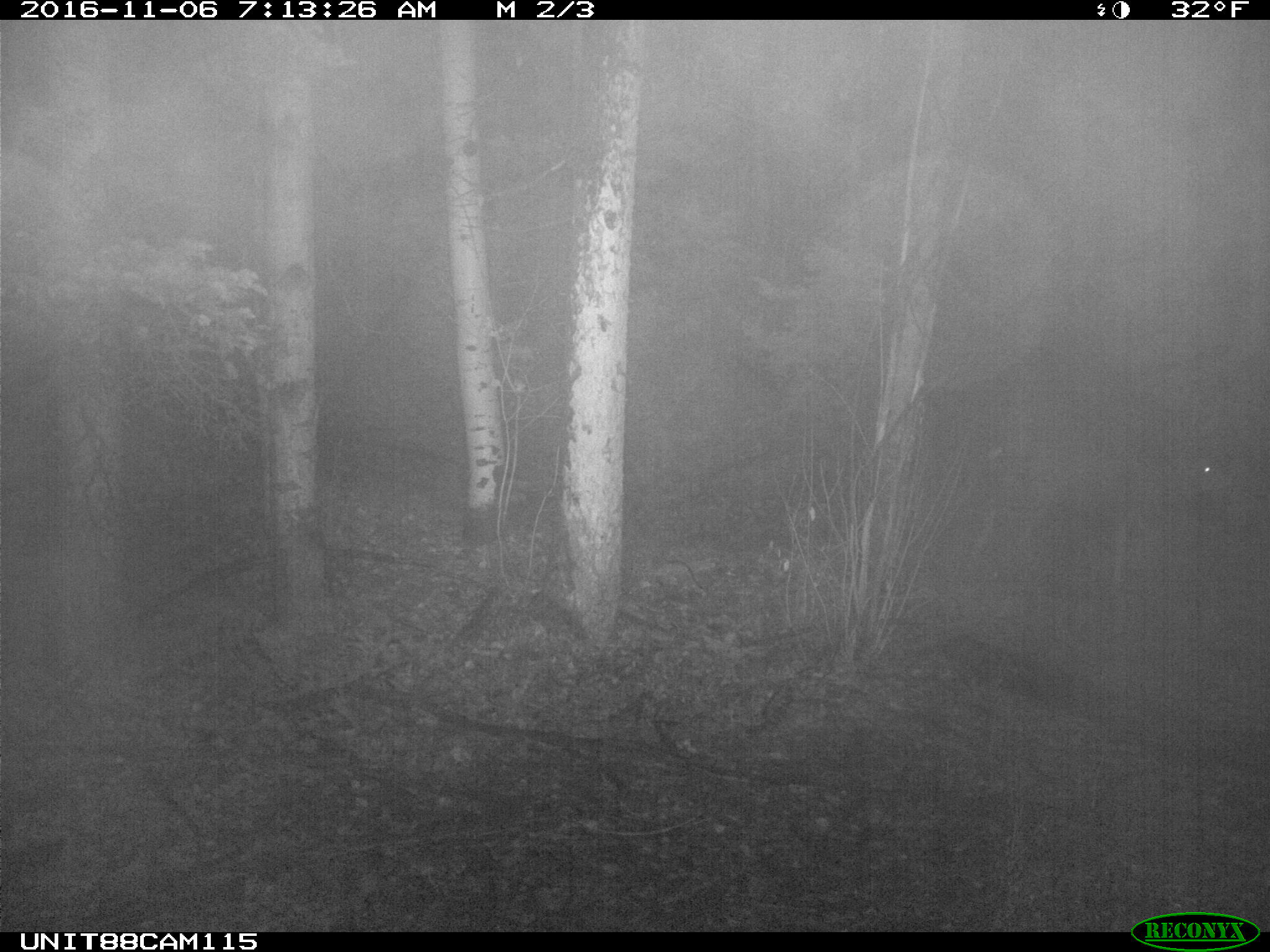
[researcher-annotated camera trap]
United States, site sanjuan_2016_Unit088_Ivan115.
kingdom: Animalia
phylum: Chordata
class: Mammalia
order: Artiodactyla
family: Cervidae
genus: Odocoileus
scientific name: Odocoileus hemionus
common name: mule deer